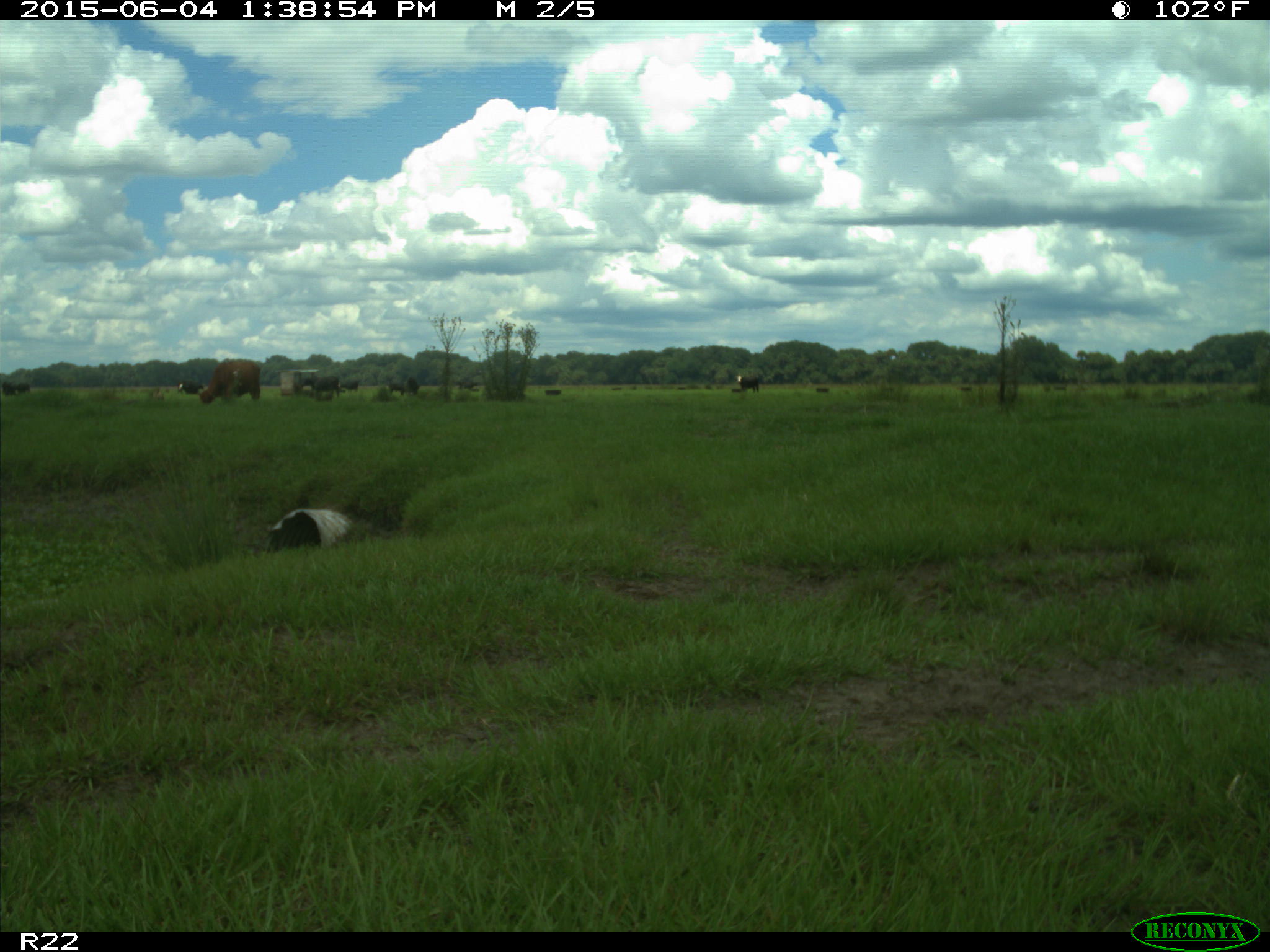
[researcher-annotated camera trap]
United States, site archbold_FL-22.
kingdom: Animalia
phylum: Chordata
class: Mammalia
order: Artiodactyla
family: Bovidae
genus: Bos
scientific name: Bos taurus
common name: domestic cow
Bos taurus (domestic cow).